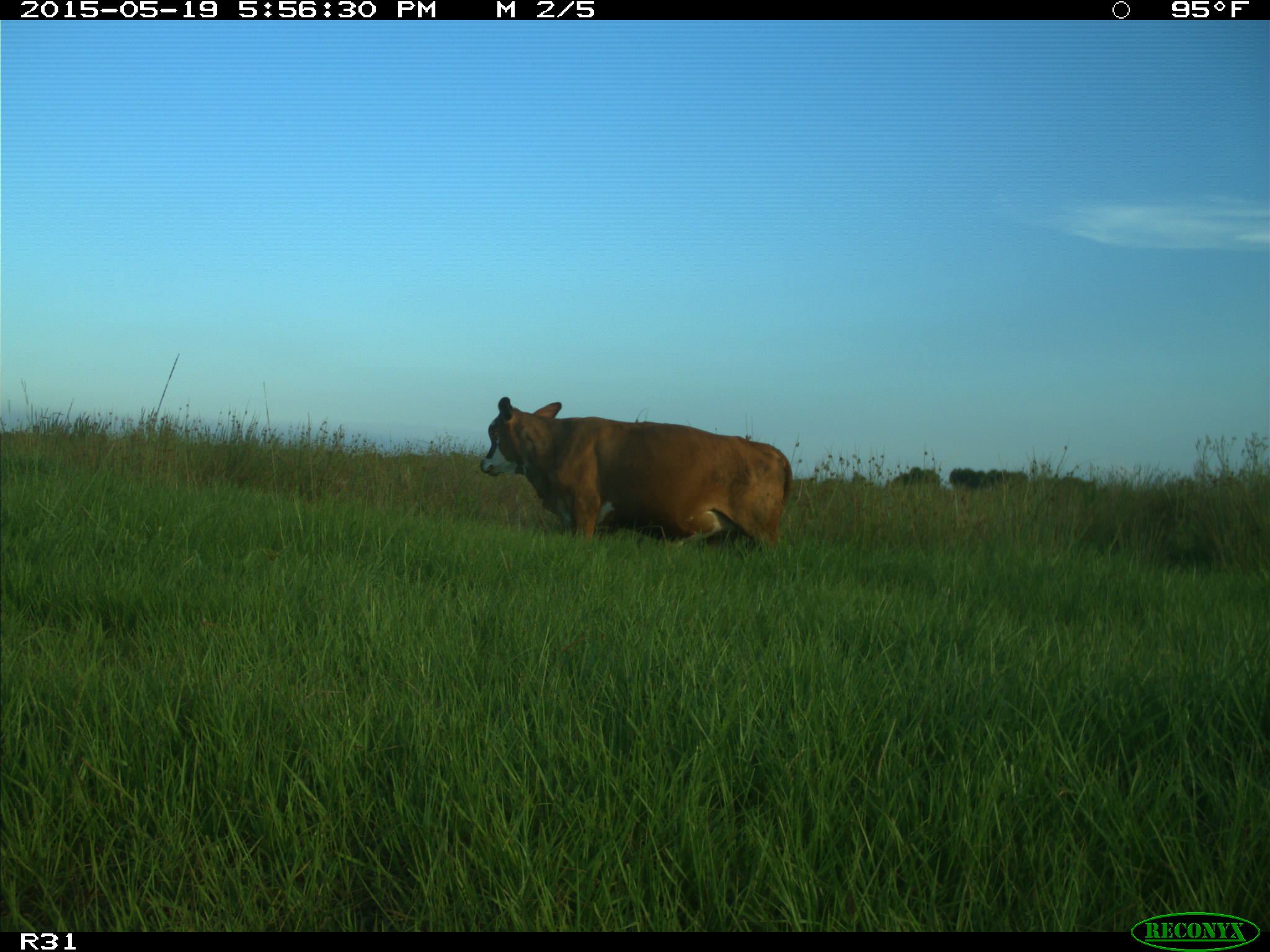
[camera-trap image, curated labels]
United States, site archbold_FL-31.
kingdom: Animalia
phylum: Chordata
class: Mammalia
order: Artiodactyla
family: Bovidae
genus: Bos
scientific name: Bos taurus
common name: domestic cow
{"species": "Bos taurus (domestic cow)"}